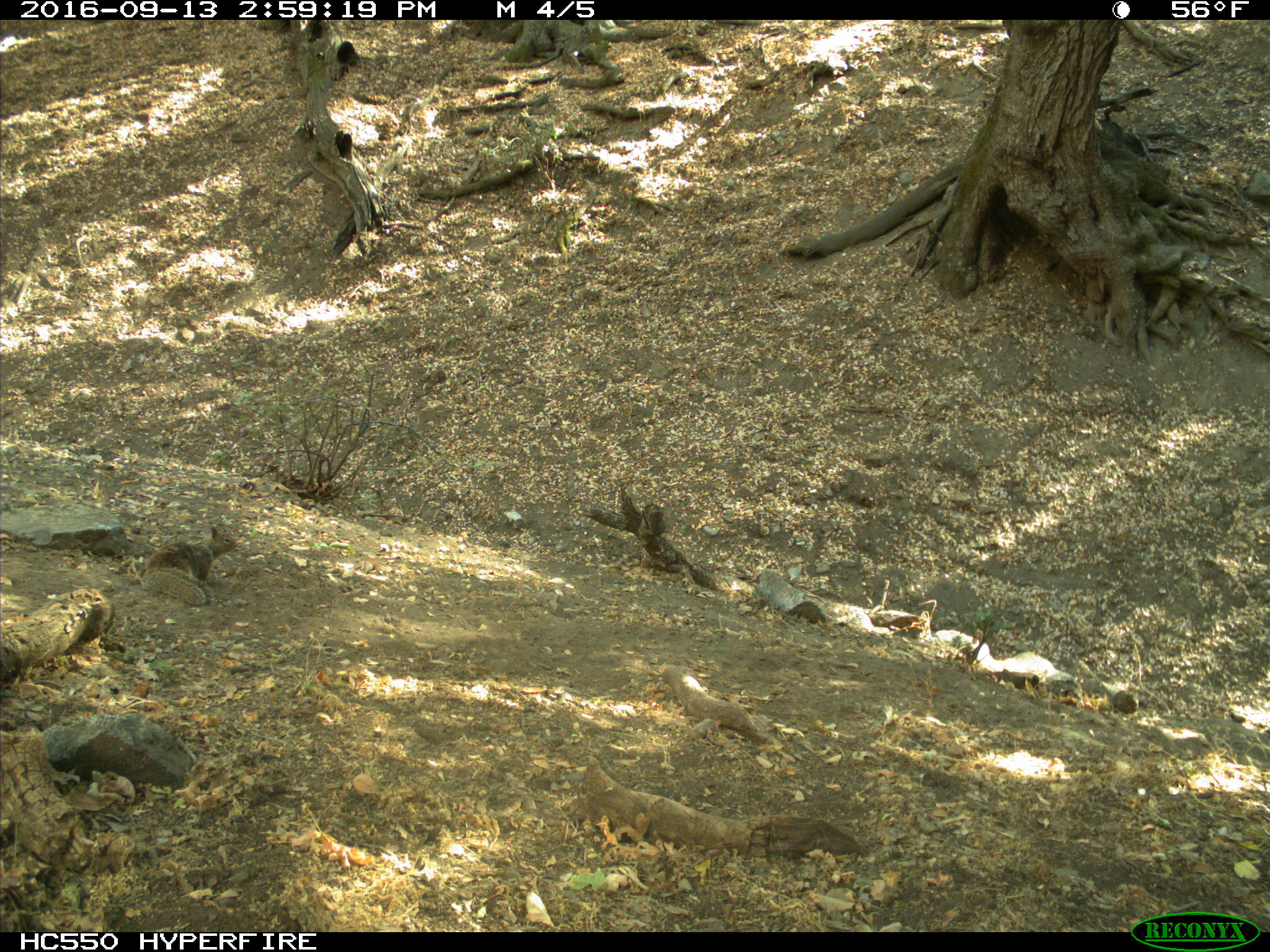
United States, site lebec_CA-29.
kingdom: Animalia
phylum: Chordata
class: Mammalia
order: Rodentia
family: Sciuridae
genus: Otospermophilus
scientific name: Otospermophilus beecheyi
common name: california ground squirrel